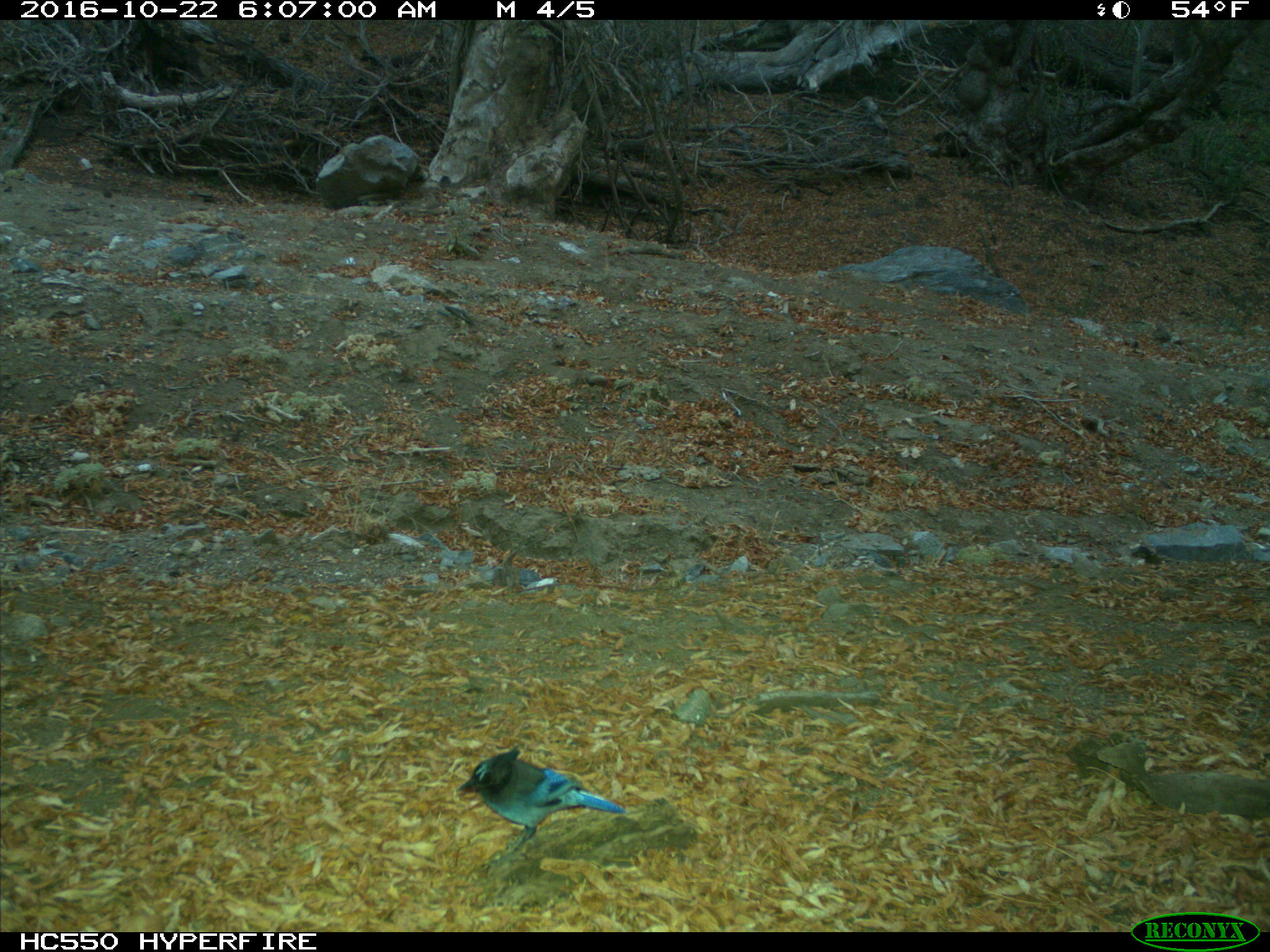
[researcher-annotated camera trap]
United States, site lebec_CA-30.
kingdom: Animalia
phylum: Chordata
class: Aves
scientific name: Aves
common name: birds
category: unidentified bird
Unidentified bird (birds) (Aves).